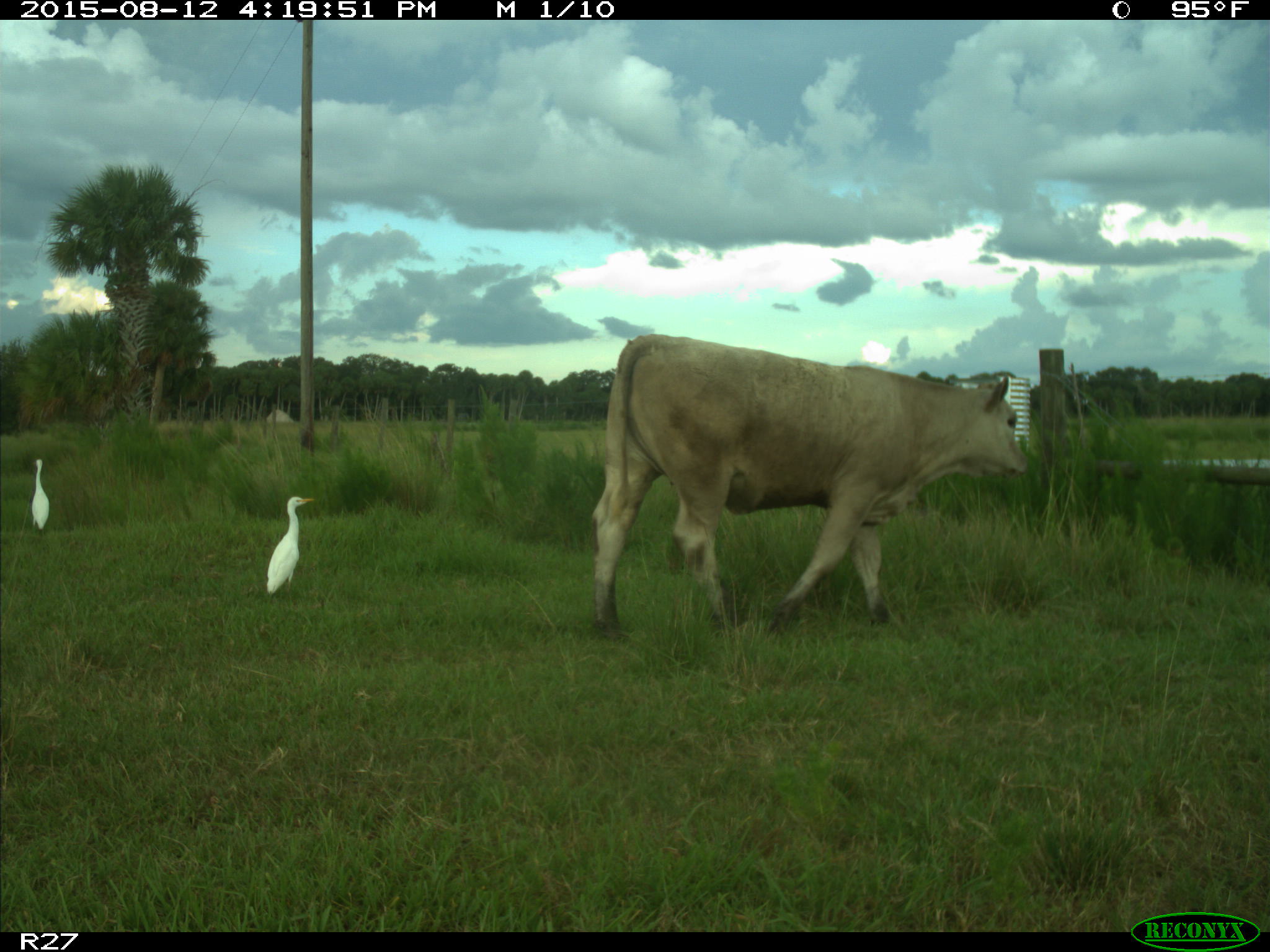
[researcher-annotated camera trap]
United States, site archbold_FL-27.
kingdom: Animalia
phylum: Chordata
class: Mammalia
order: Artiodactyla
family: Bovidae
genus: Bos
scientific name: Bos taurus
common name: domestic cow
Bos taurus (domestic cow).